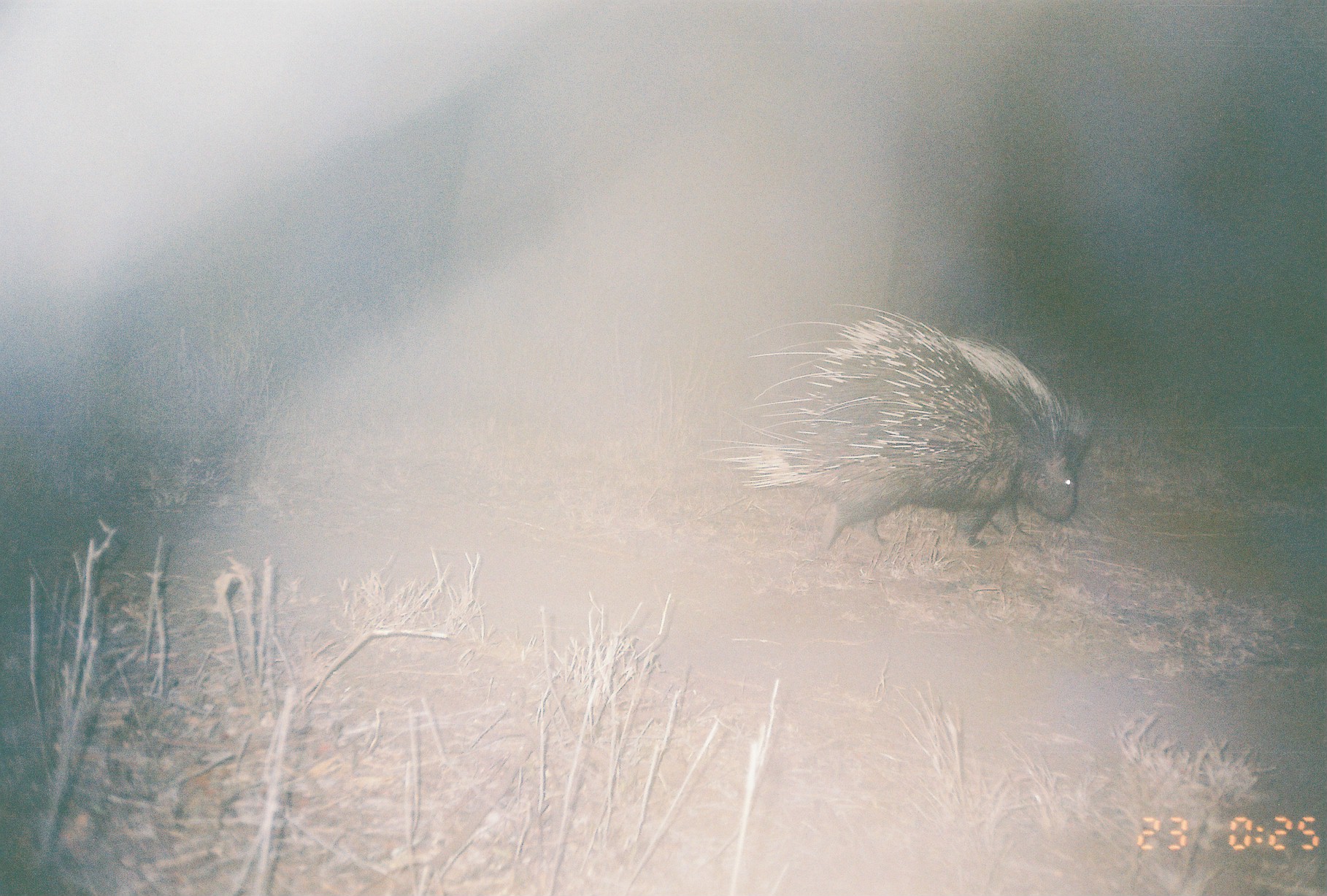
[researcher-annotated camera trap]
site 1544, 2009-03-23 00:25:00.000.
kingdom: Animalia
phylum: Chordata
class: Mammalia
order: Rodentia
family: Hystricidae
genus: Hystrix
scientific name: Hystrix cristata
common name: crested porcupine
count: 1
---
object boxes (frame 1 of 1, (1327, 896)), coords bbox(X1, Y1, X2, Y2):
hystrix cristata: bbox(696, 301, 1091, 557)